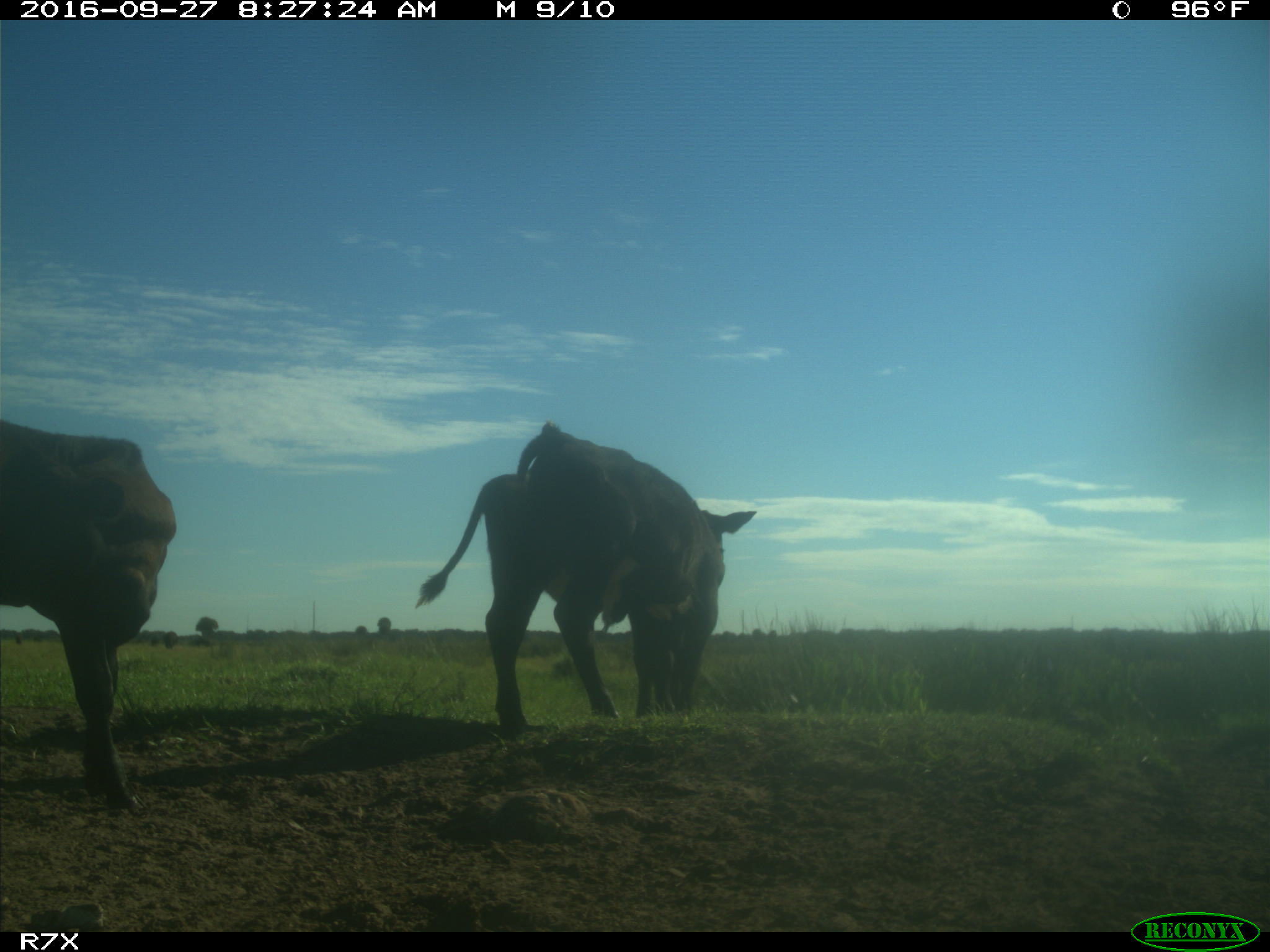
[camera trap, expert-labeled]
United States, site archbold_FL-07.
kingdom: Animalia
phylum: Chordata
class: Mammalia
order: Artiodactyla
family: Bovidae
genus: Bos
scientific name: Bos taurus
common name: domestic cow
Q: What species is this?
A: Bos taurus (domestic cow).